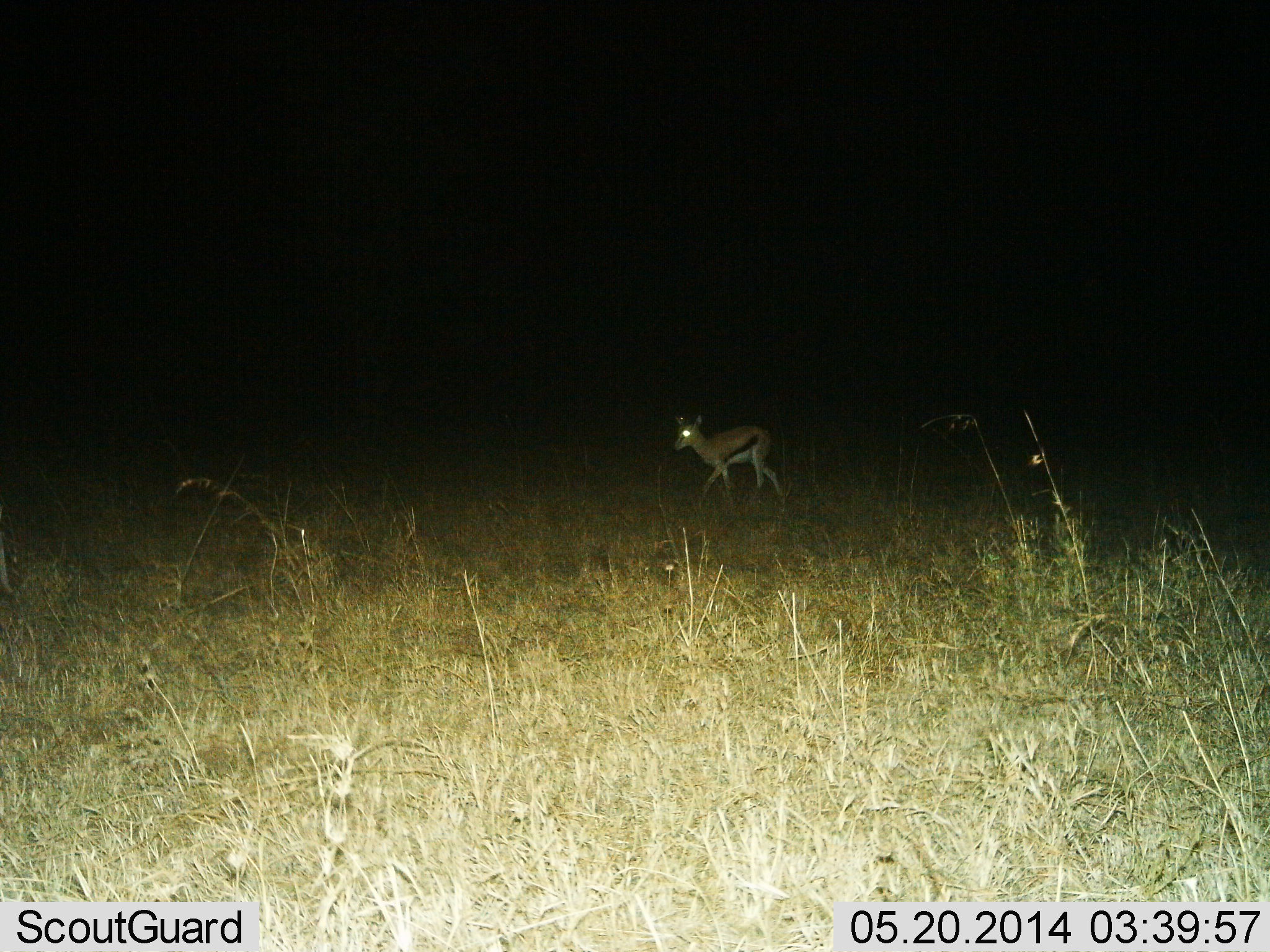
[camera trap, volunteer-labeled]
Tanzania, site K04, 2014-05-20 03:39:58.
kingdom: Animalia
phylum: Chordata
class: Mammalia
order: Artiodactyla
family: Bovidae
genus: Eudorcas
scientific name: Eudorcas thomsonii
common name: thomson's gazelle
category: gazellethomsons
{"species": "gazellethomsons (thomson's gazelle) (Eudorcas thomsonii)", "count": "1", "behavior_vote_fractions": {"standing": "0%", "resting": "0%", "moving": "100%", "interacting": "0%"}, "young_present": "0%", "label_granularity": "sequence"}